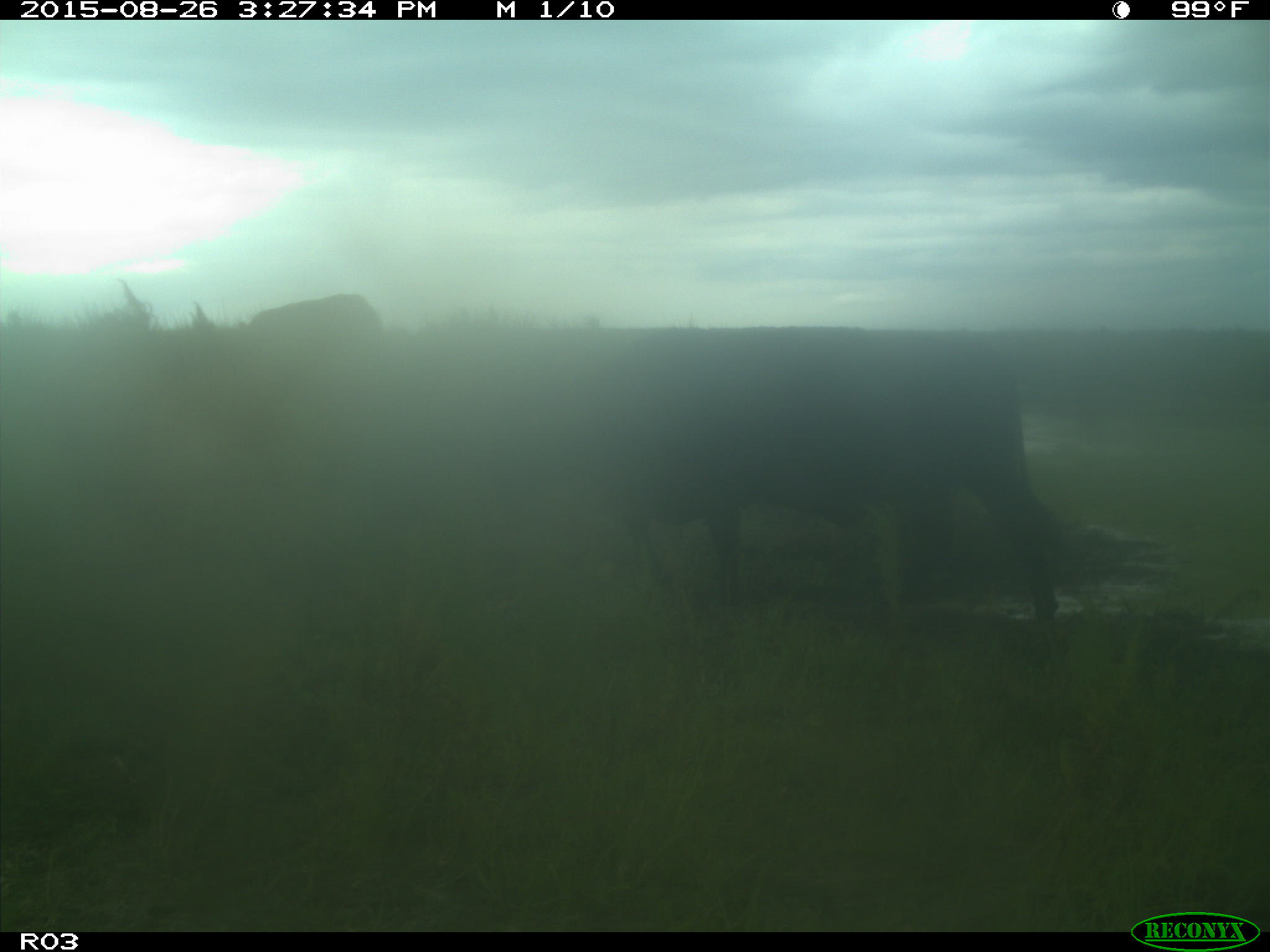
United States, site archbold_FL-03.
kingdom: Animalia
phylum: Chordata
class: Mammalia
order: Artiodactyla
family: Bovidae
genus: Bos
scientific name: Bos taurus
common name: domestic cow